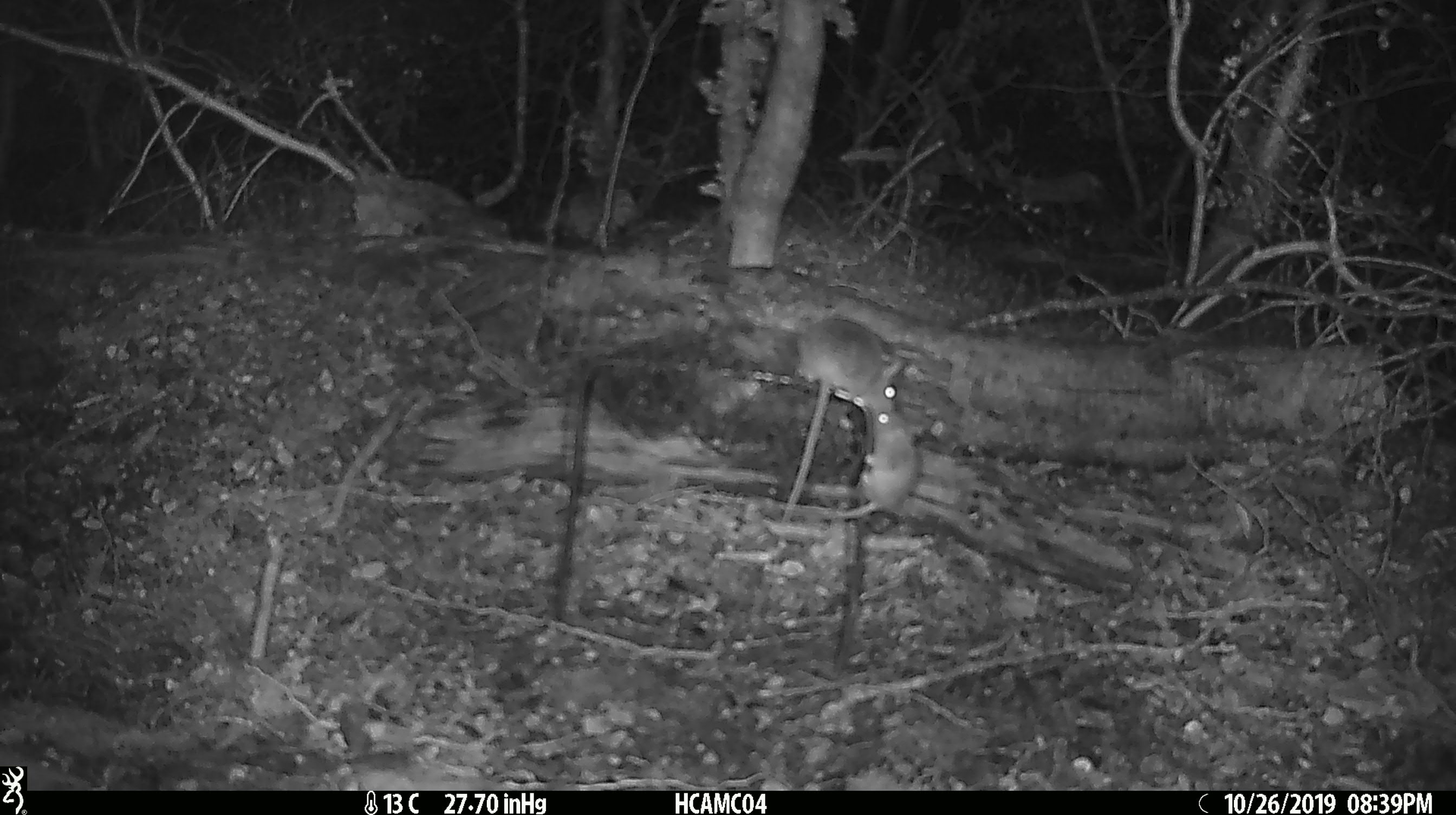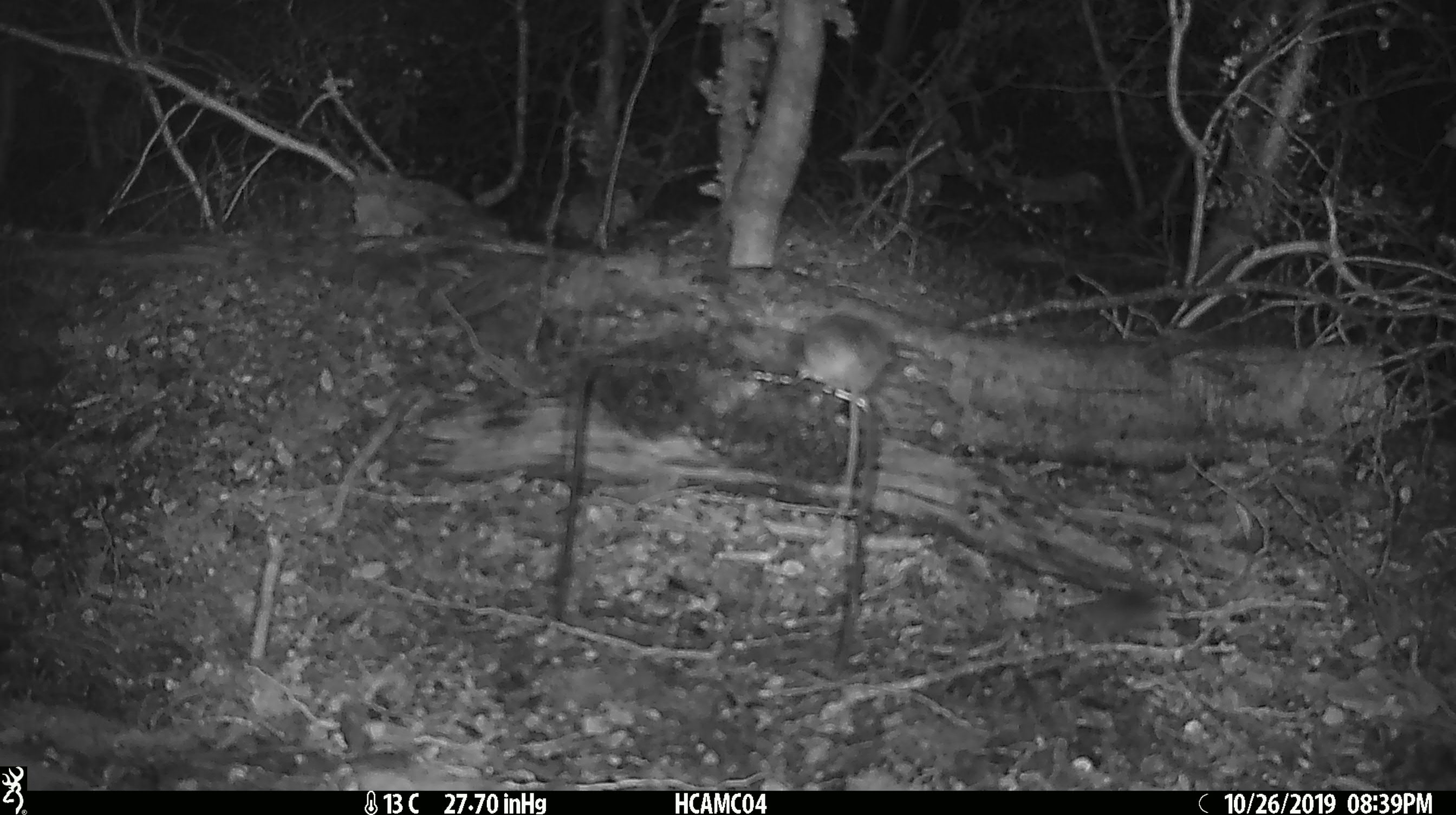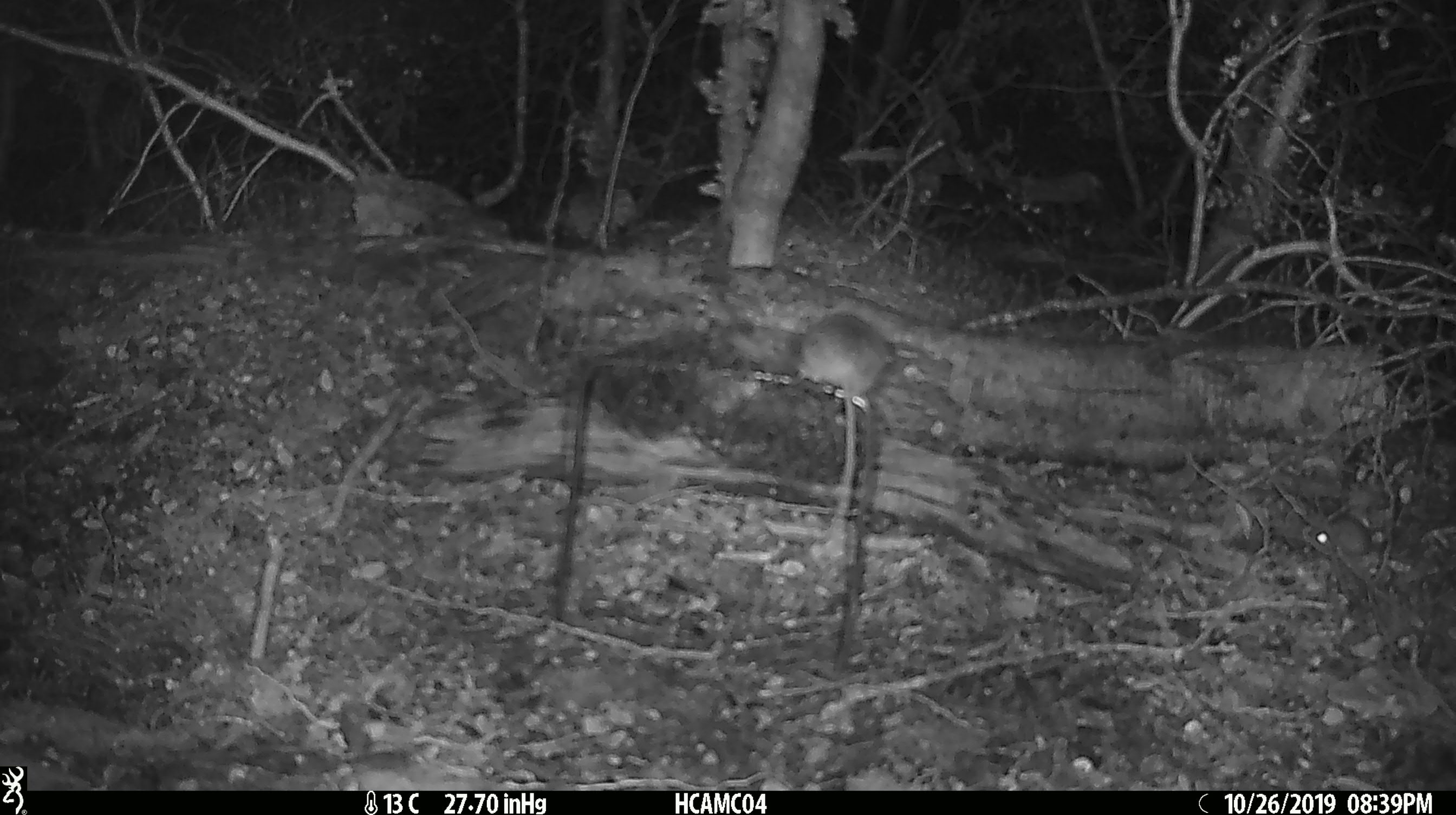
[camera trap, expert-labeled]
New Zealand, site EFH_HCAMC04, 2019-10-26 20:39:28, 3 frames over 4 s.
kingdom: Animalia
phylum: Chordata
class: Mammalia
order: Rodentia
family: Muridae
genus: Mus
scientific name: Mus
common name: mouse